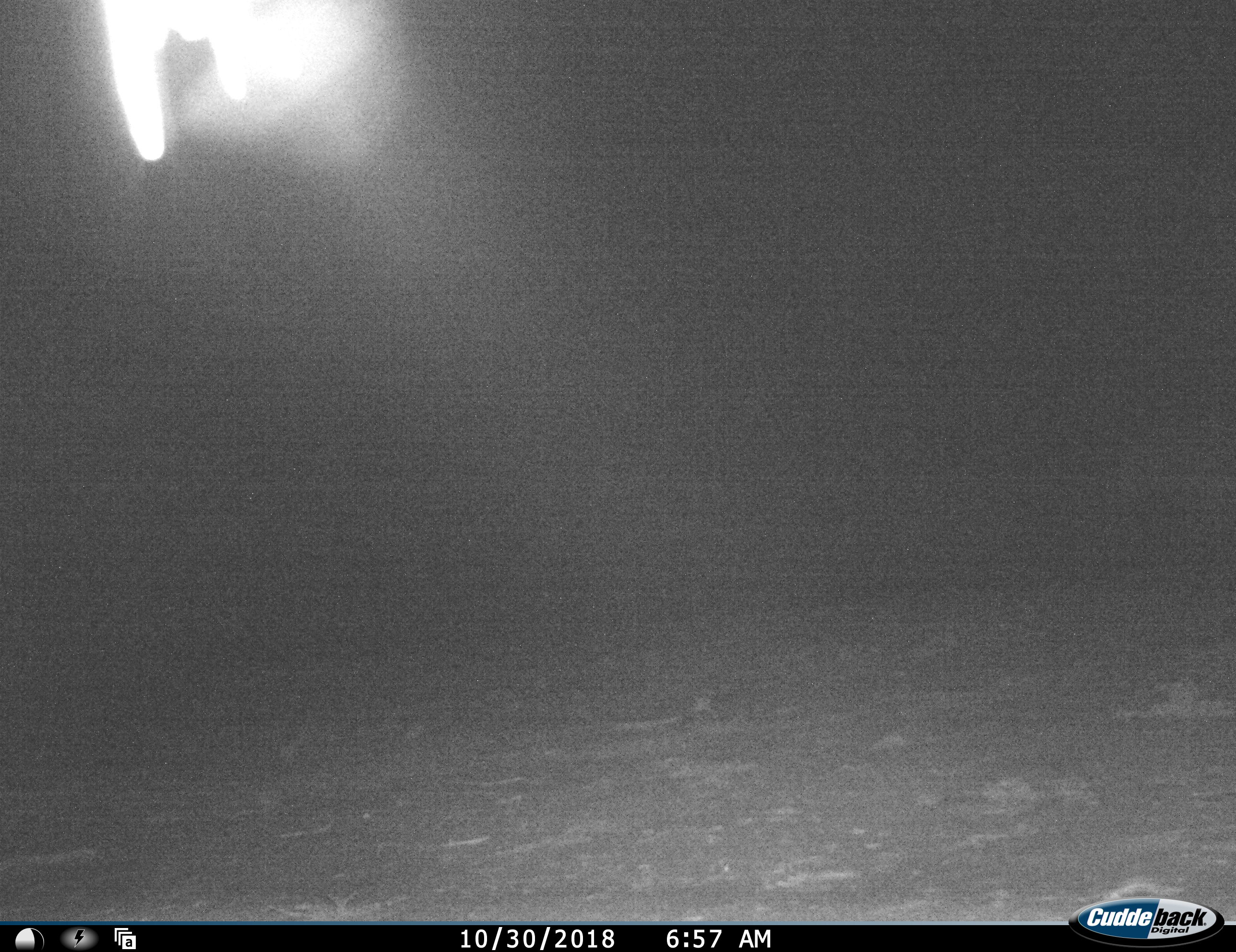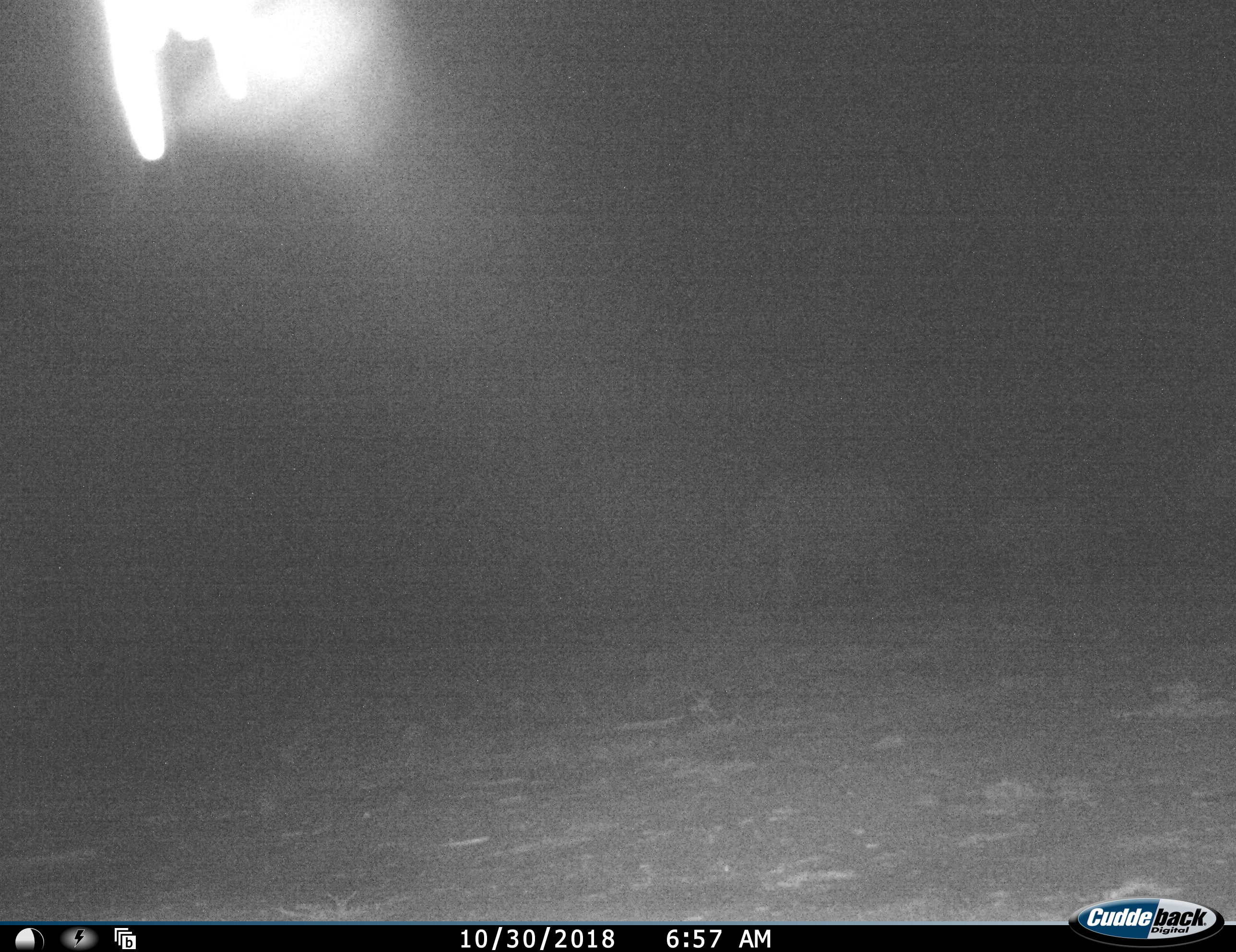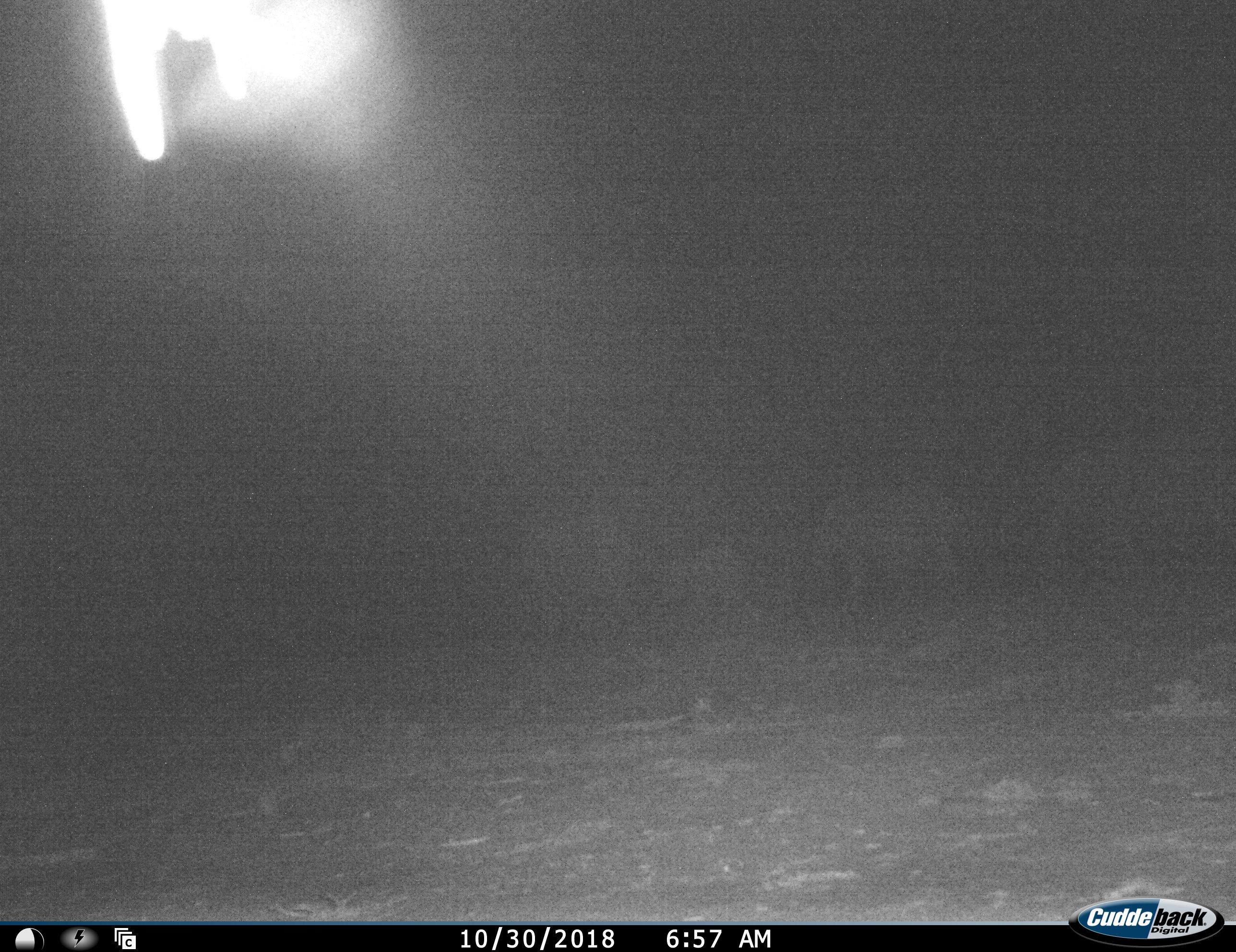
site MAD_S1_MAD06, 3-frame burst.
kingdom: Animalia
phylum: Chordata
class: Mammalia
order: Proboscidea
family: Elephantidae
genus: Loxodonta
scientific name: Loxodonta africana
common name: african bush elephant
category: elephant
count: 4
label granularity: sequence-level